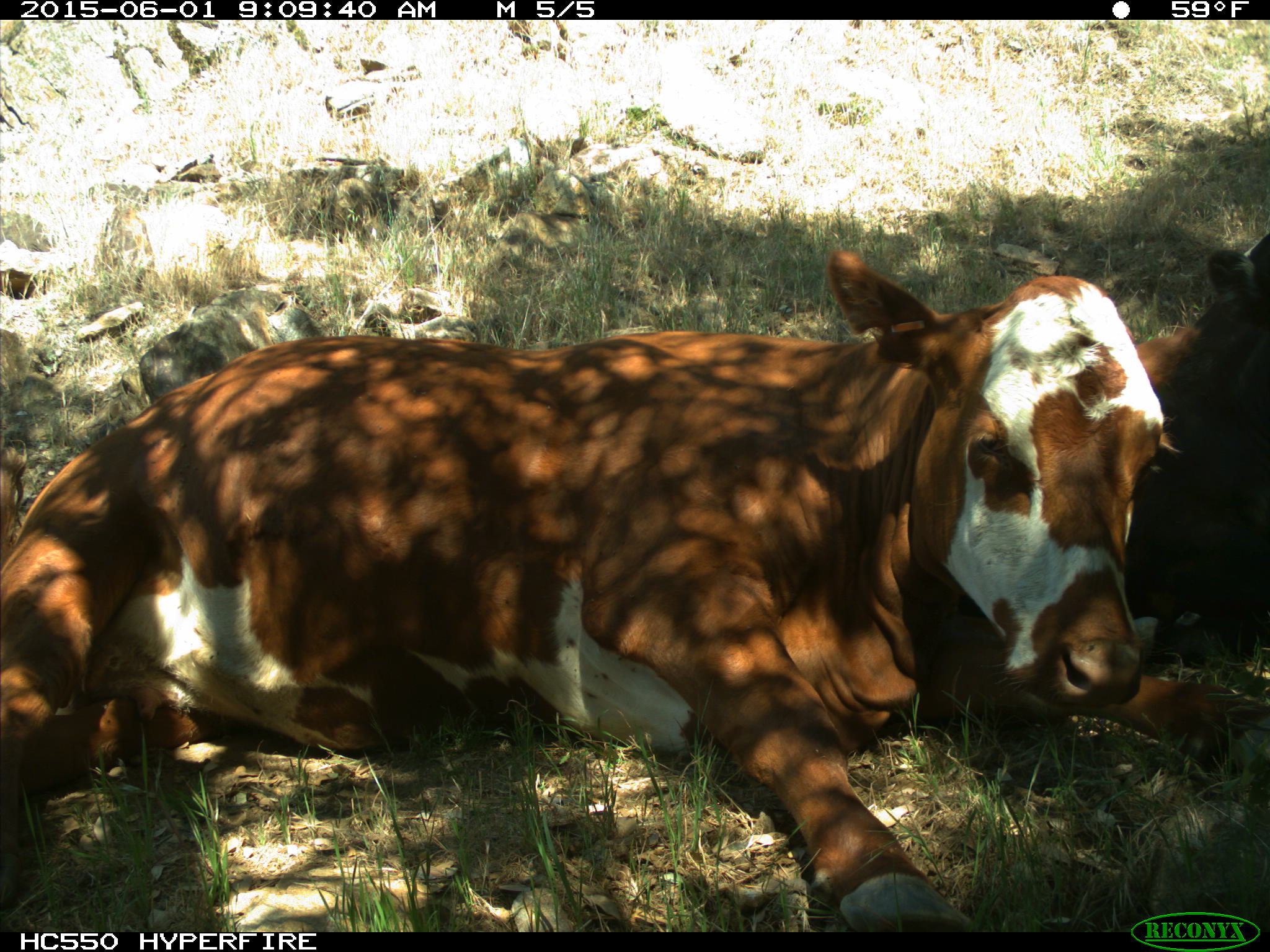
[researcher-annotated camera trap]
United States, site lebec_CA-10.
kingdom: Animalia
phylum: Chordata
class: Mammalia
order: Artiodactyla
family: Bovidae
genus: Bos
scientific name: Bos taurus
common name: domestic cow